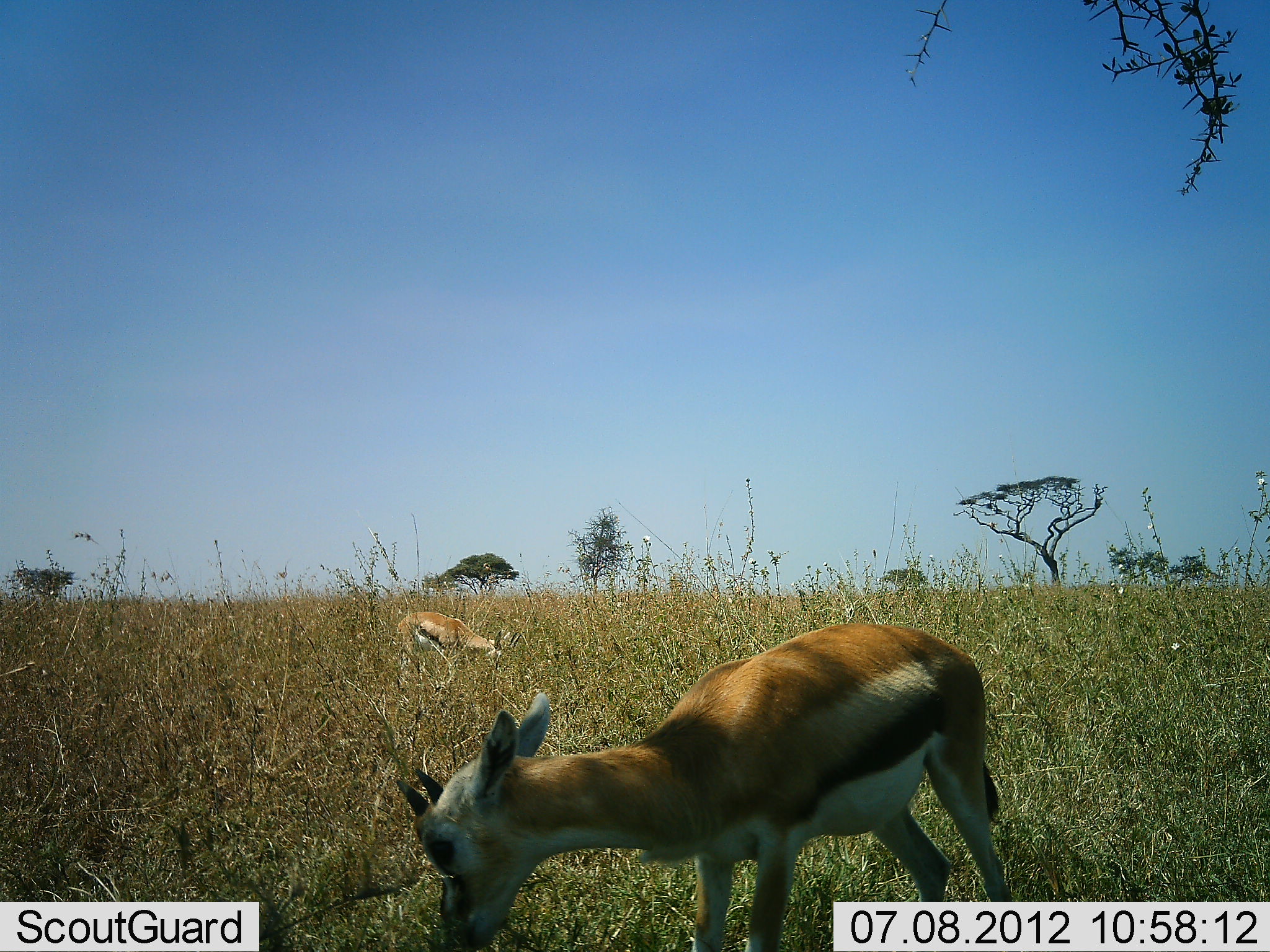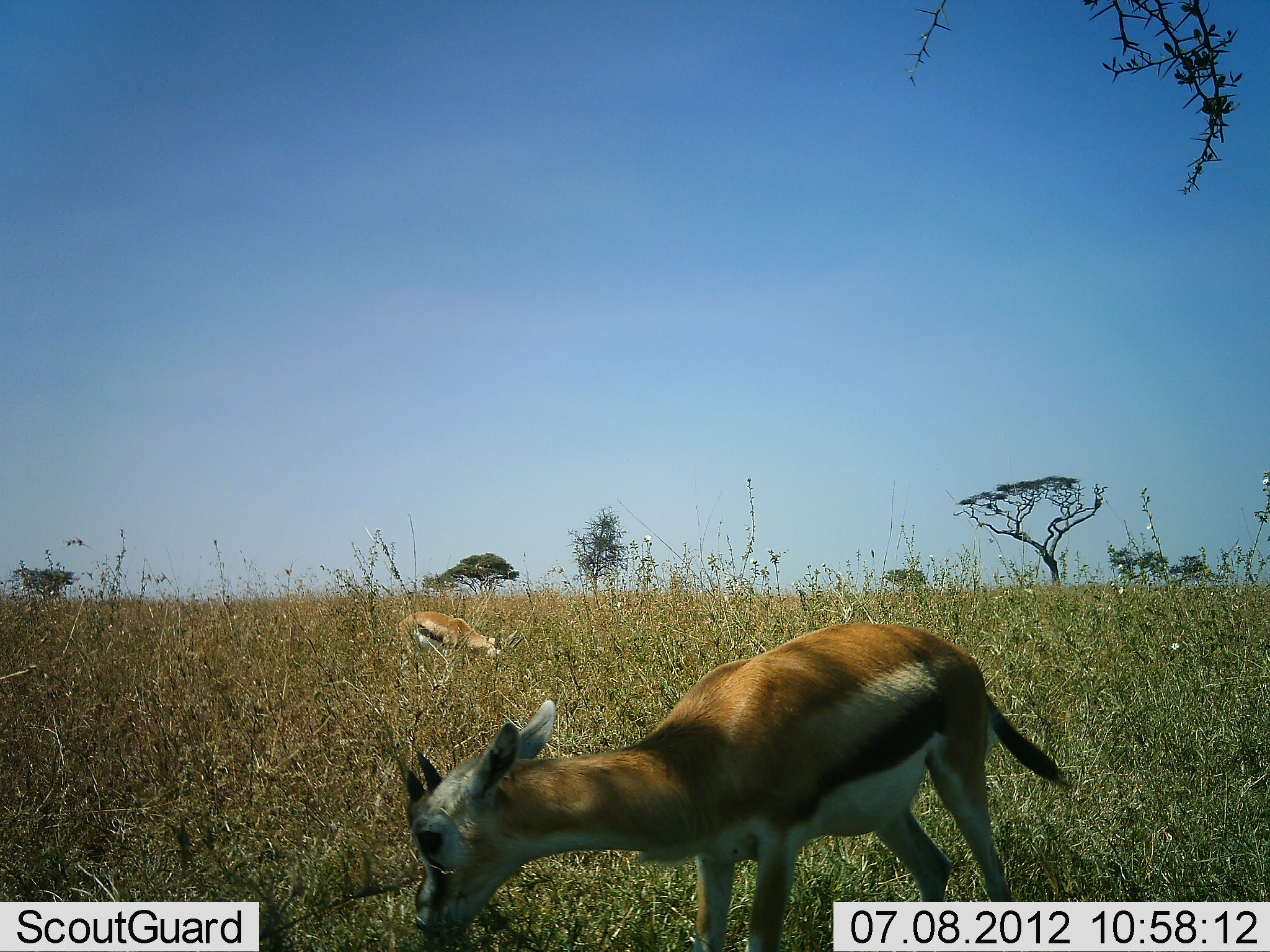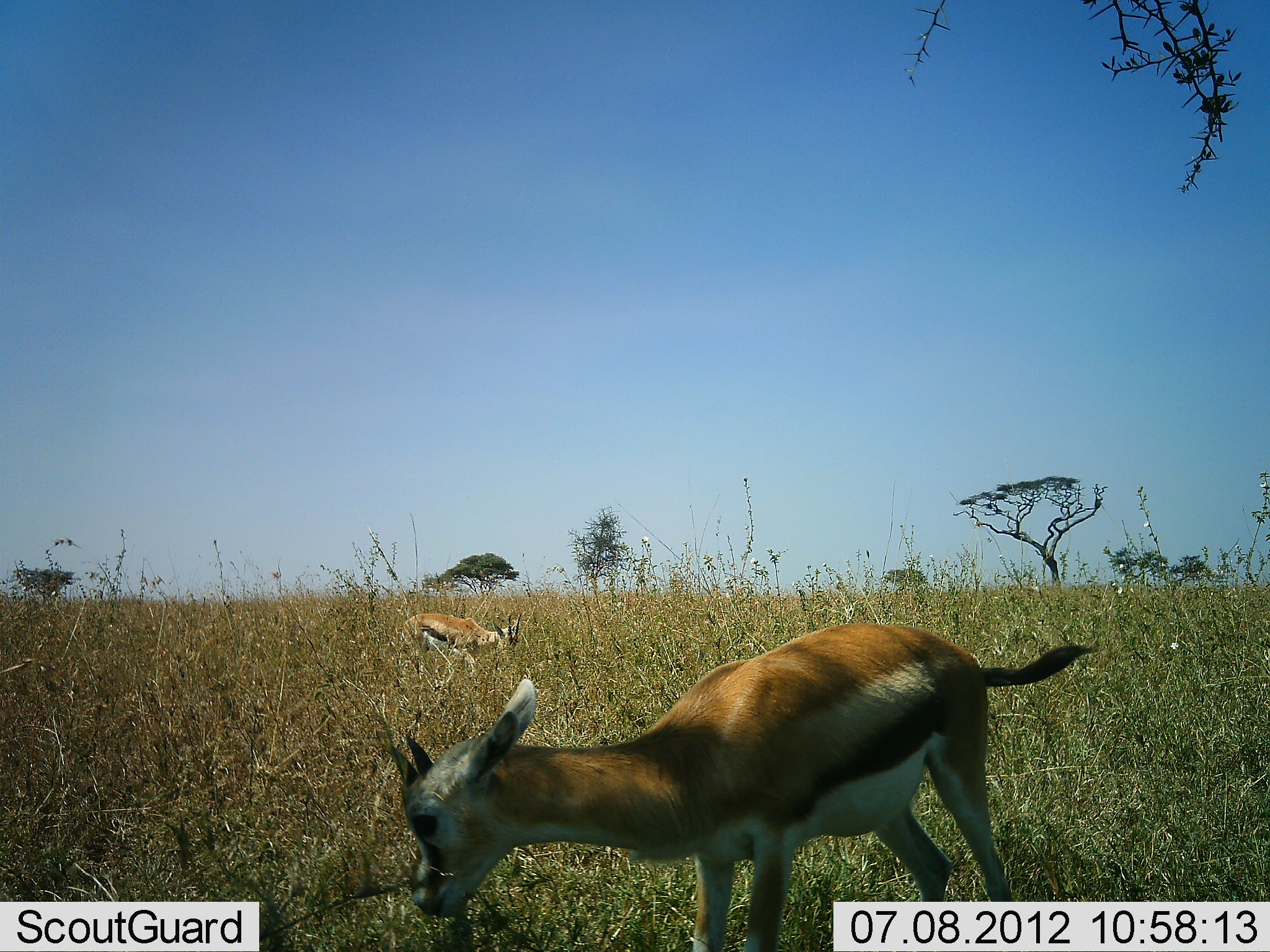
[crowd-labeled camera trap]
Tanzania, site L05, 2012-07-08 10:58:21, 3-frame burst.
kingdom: Animalia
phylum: Chordata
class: Mammalia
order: Artiodactyla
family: Bovidae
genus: Eudorcas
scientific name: Eudorcas thomsonii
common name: thomson's gazelle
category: gazellethomsons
Gazellethomsons (thomson's gazelle) (Eudorcas thomsonii), count 2. Behavior (volunteer vote fractions): standing 20%, resting 0%, moving 10%, interacting 10%. Young present (vote fraction): 0%. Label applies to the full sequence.